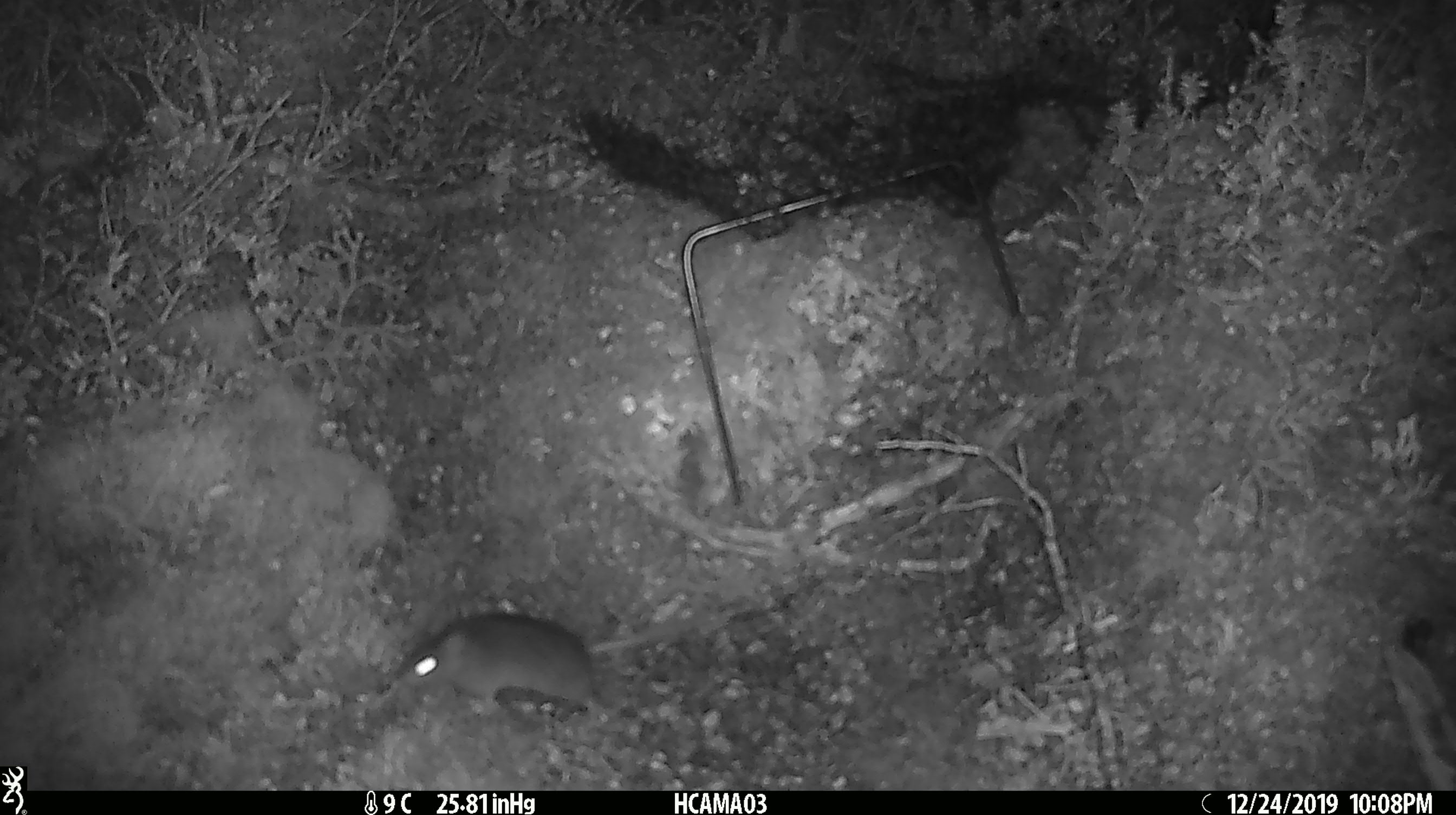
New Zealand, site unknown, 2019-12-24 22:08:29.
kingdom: Animalia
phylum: Chordata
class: Mammalia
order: Rodentia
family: Muridae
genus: Mus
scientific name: Mus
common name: mouse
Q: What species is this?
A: Mouse (Mus).